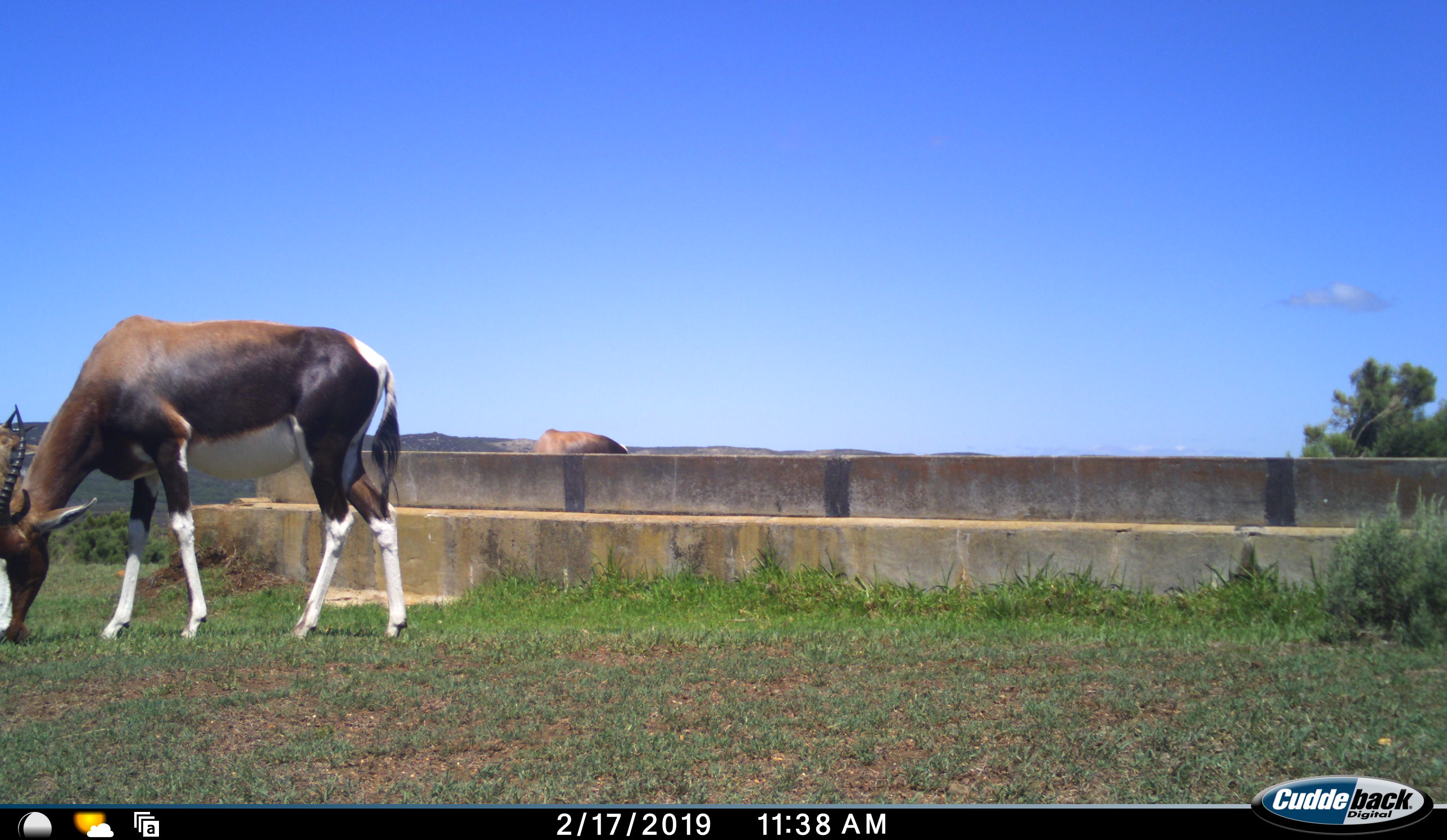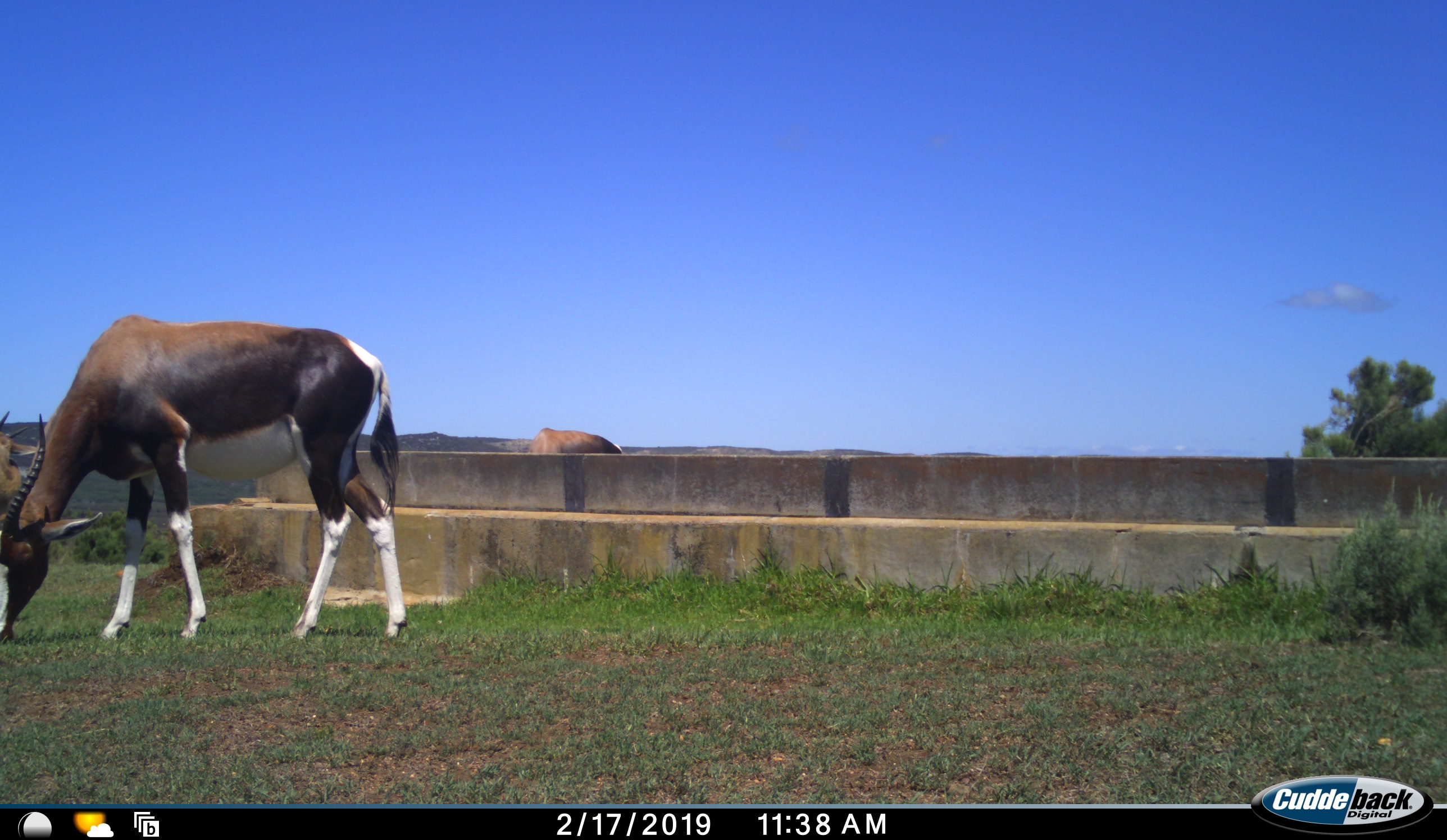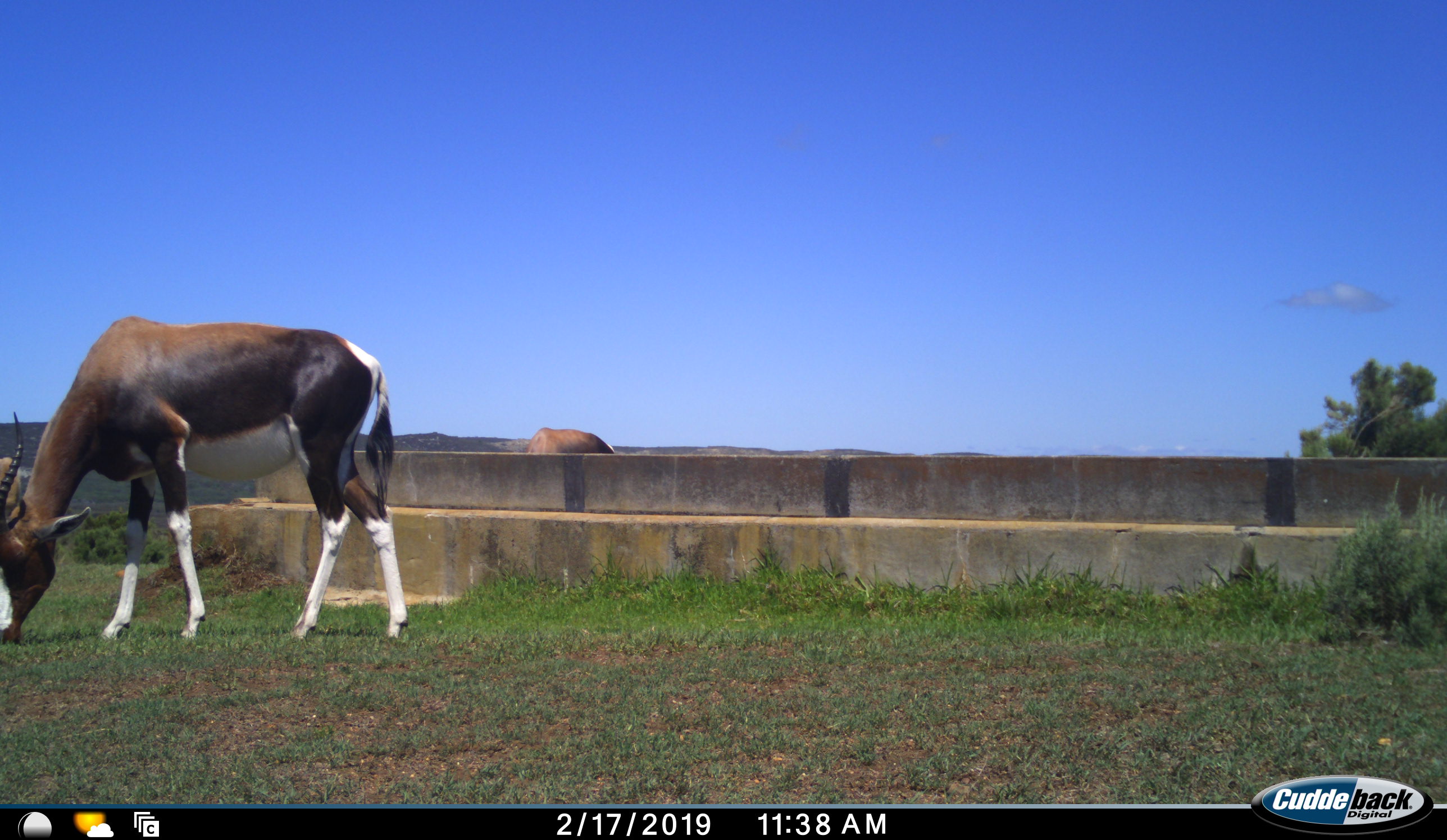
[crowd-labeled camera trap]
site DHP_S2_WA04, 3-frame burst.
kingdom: Animalia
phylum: Chordata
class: Mammalia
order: Artiodactyla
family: Bovidae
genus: Damaliscus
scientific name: Damaliscus pygargus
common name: bontebok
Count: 3.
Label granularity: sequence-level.